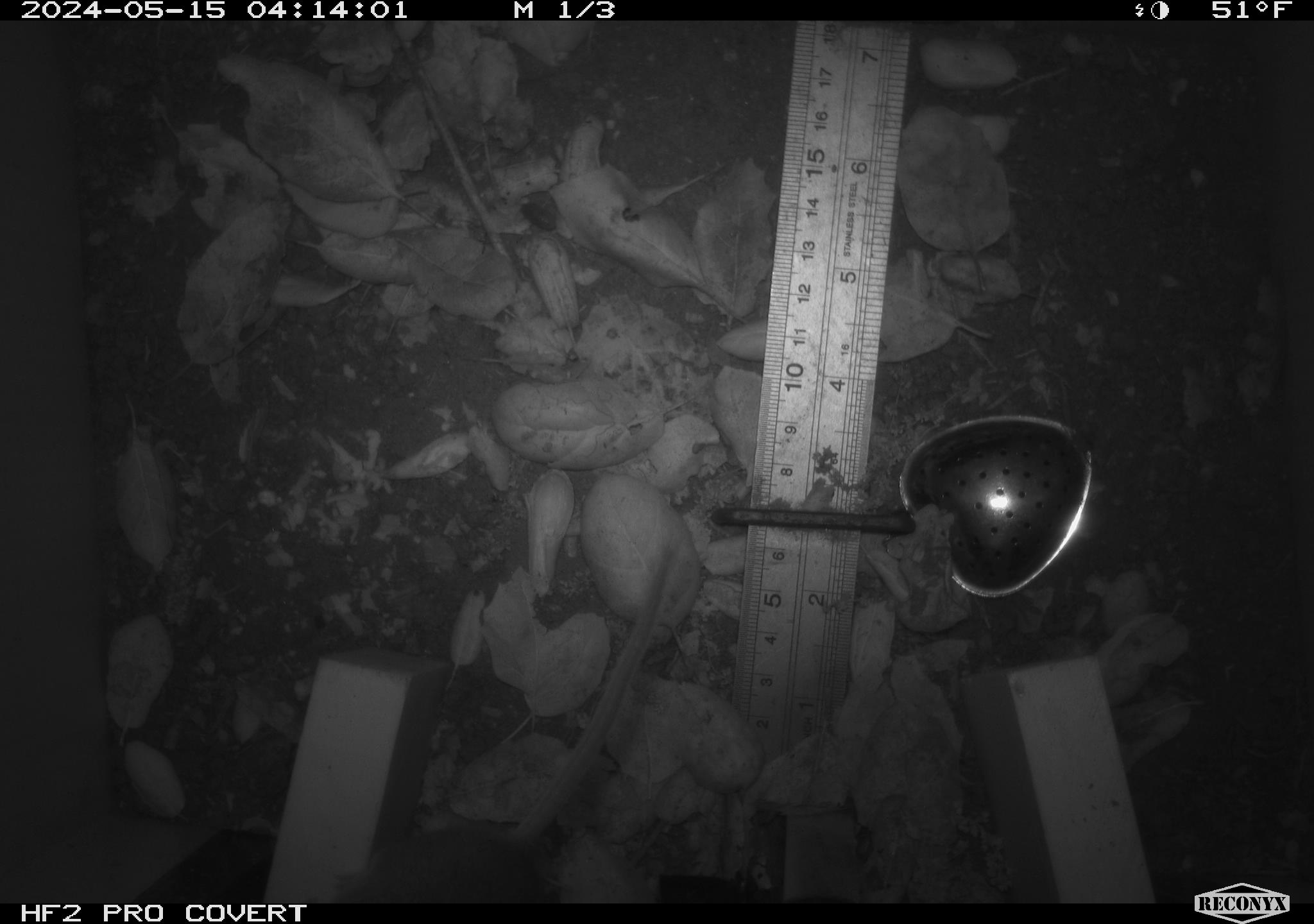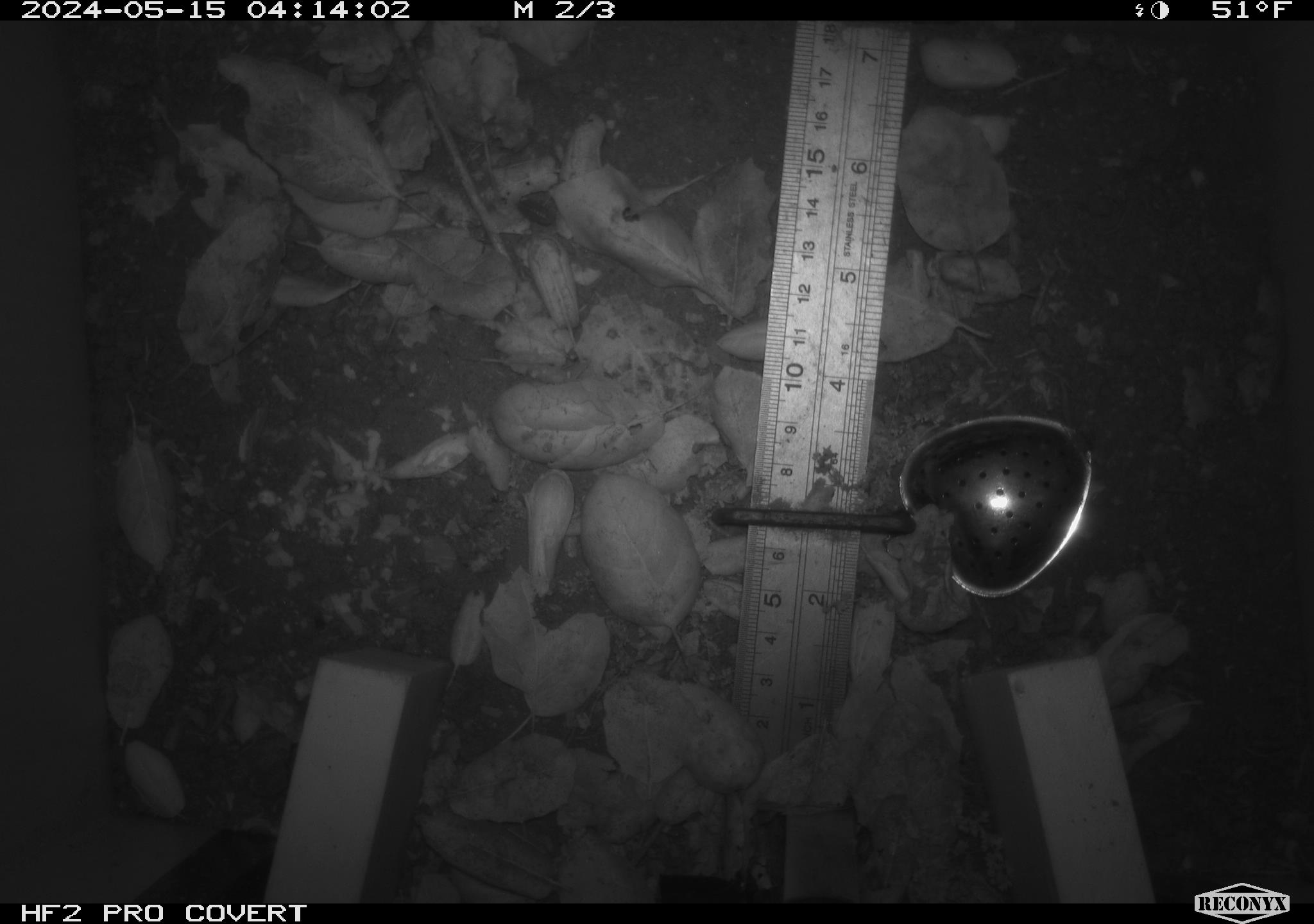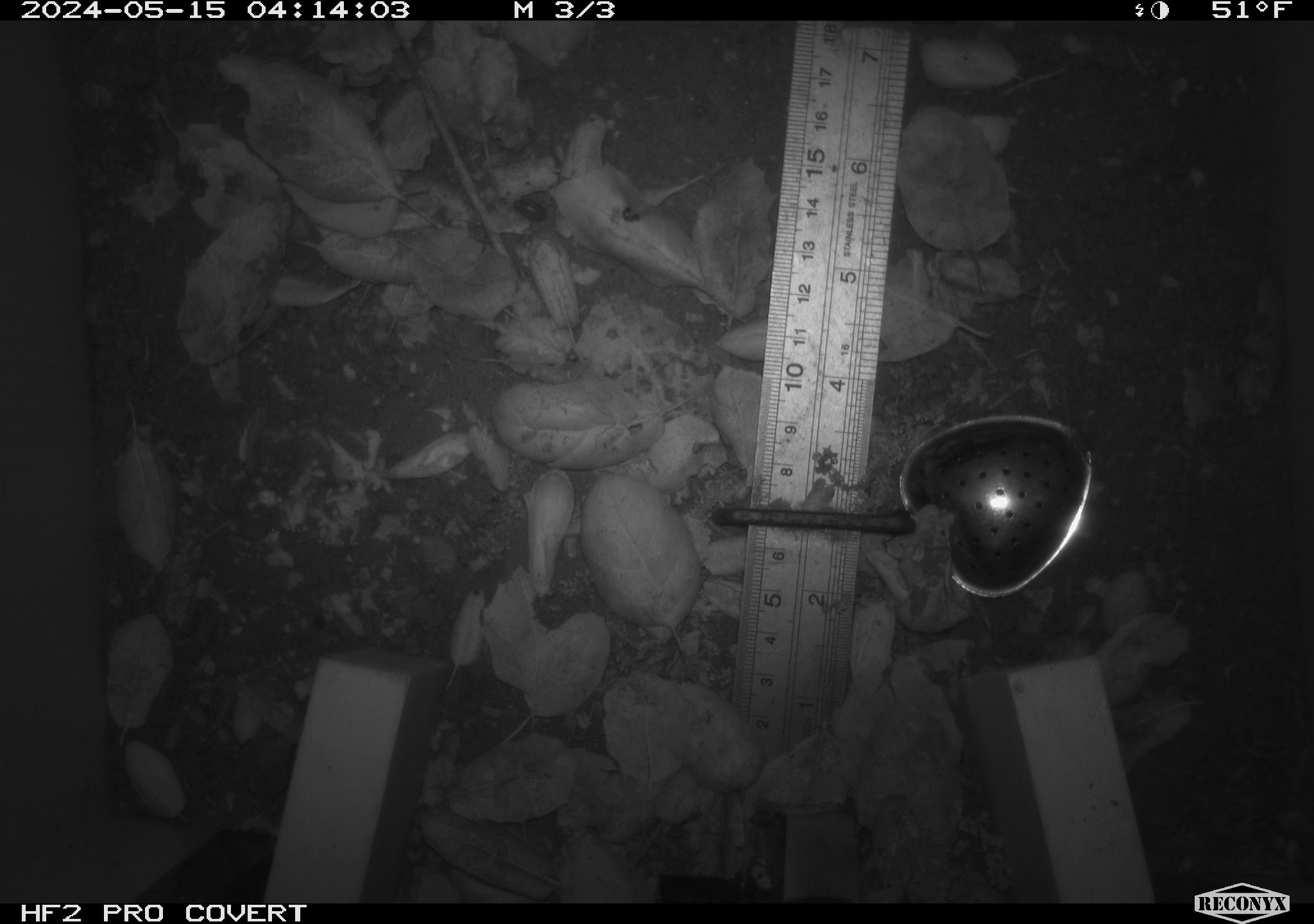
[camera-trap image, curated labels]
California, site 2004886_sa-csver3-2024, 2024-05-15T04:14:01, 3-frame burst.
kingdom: Animalia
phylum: Chordata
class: Mammalia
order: Rodentia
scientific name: Rodentia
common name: rodent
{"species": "rodent (Rodentia)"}